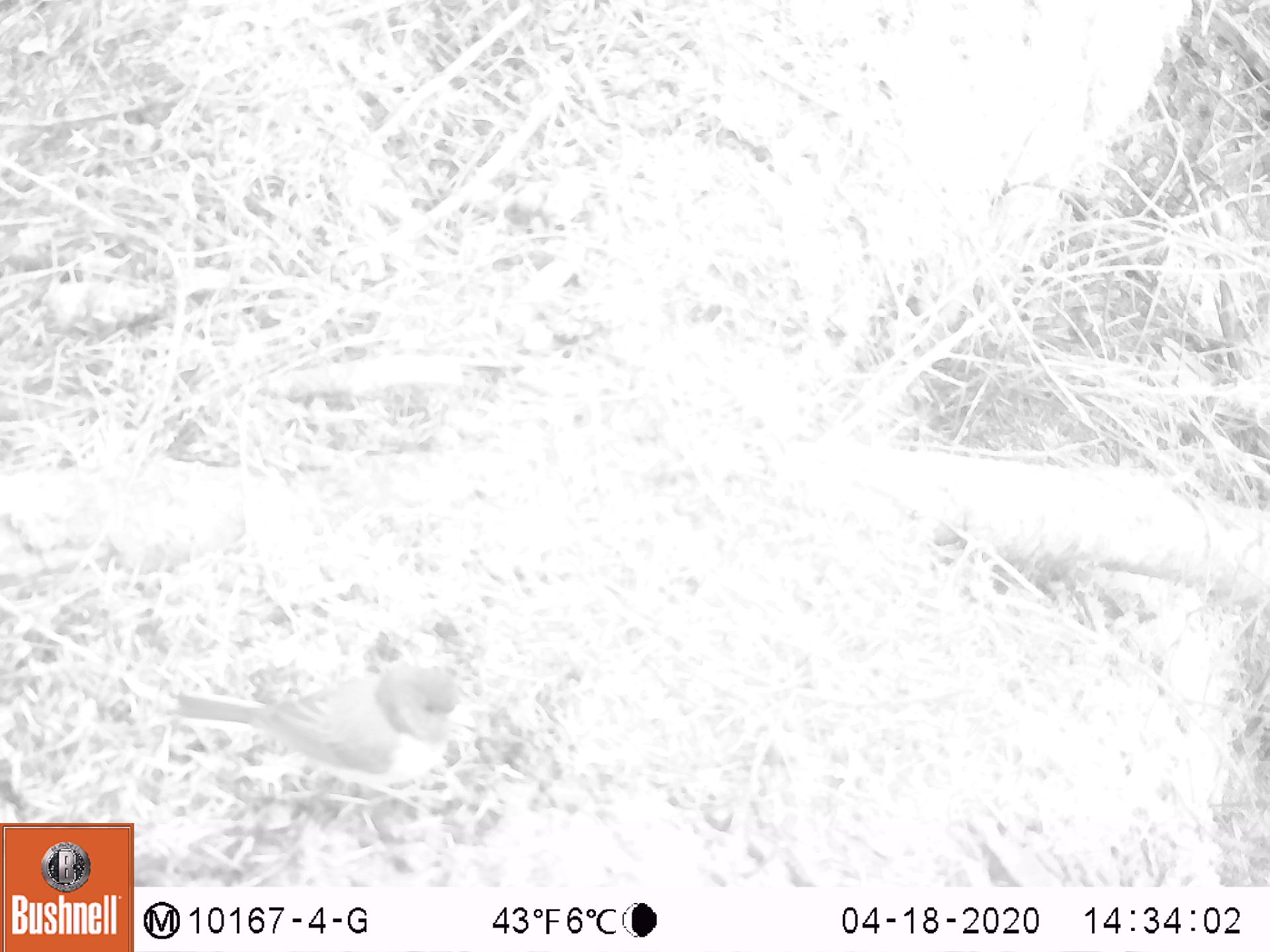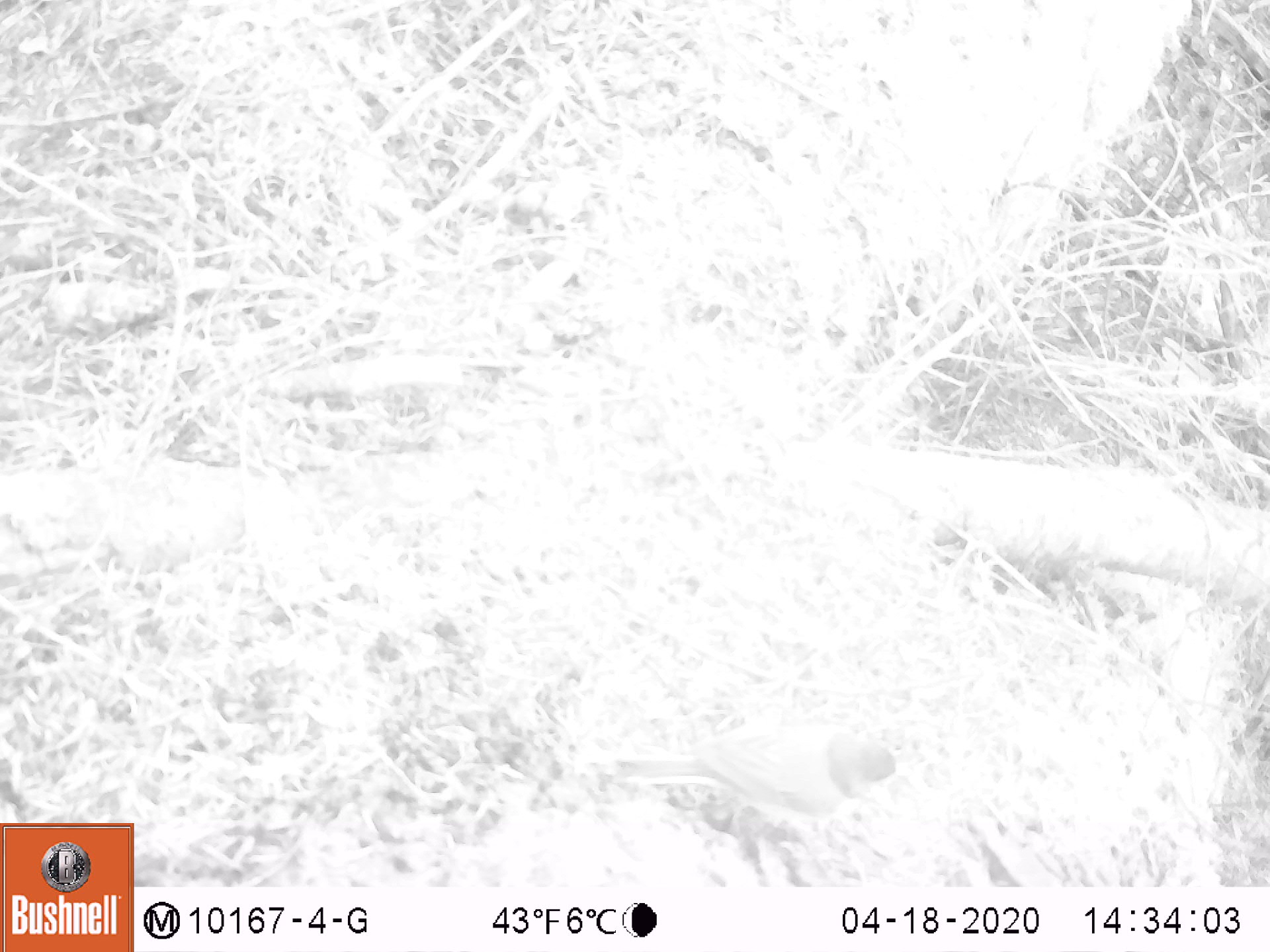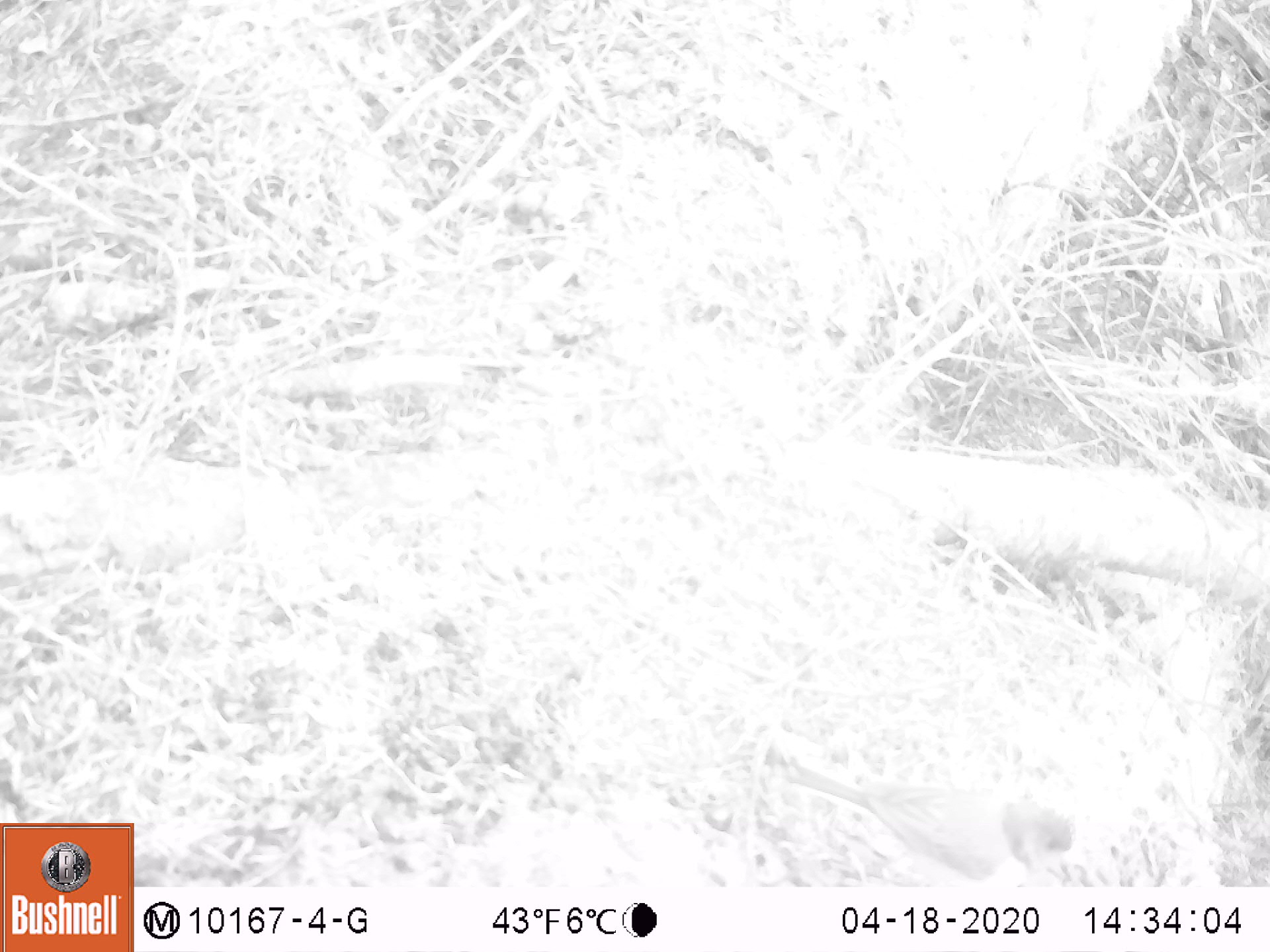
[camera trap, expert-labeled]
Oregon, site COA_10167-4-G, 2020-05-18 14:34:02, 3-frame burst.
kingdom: Animalia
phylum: Chordata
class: Aves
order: Passeriformes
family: Passerellidae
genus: Junco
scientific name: Junco hyemalis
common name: dark-eyed junco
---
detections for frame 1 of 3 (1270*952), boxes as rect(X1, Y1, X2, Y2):
dark-eyed junco: rect(163, 656, 479, 806)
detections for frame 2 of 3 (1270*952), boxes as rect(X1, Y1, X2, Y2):
dark-eyed junco: rect(596, 718, 902, 846)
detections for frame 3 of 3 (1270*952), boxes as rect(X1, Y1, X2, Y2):
dark-eyed junco: rect(773, 746, 1081, 885)